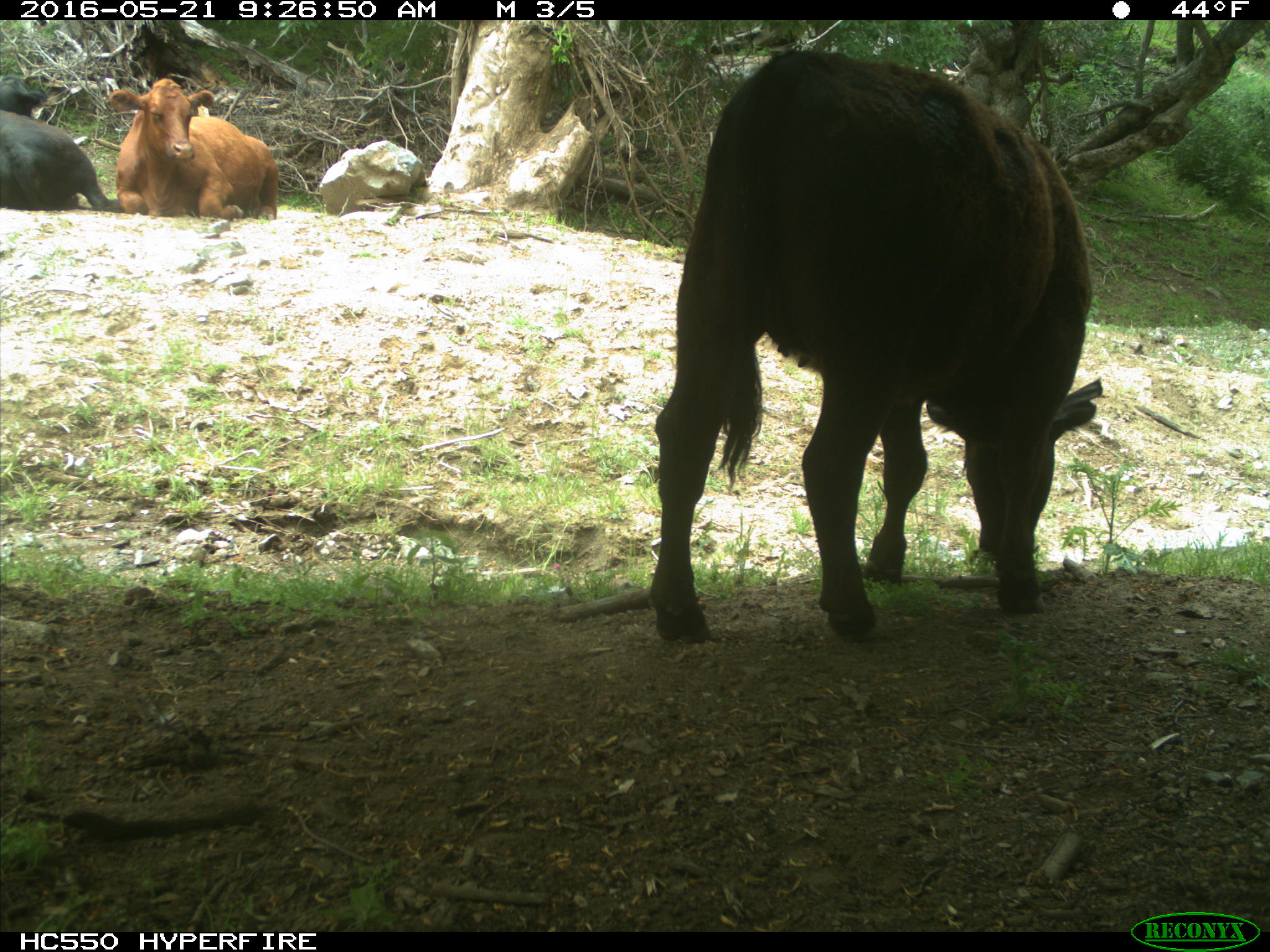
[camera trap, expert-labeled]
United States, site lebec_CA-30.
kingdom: Animalia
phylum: Chordata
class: Mammalia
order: Artiodactyla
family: Bovidae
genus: Bos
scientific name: Bos taurus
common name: domestic cow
Bos taurus (domestic cow).